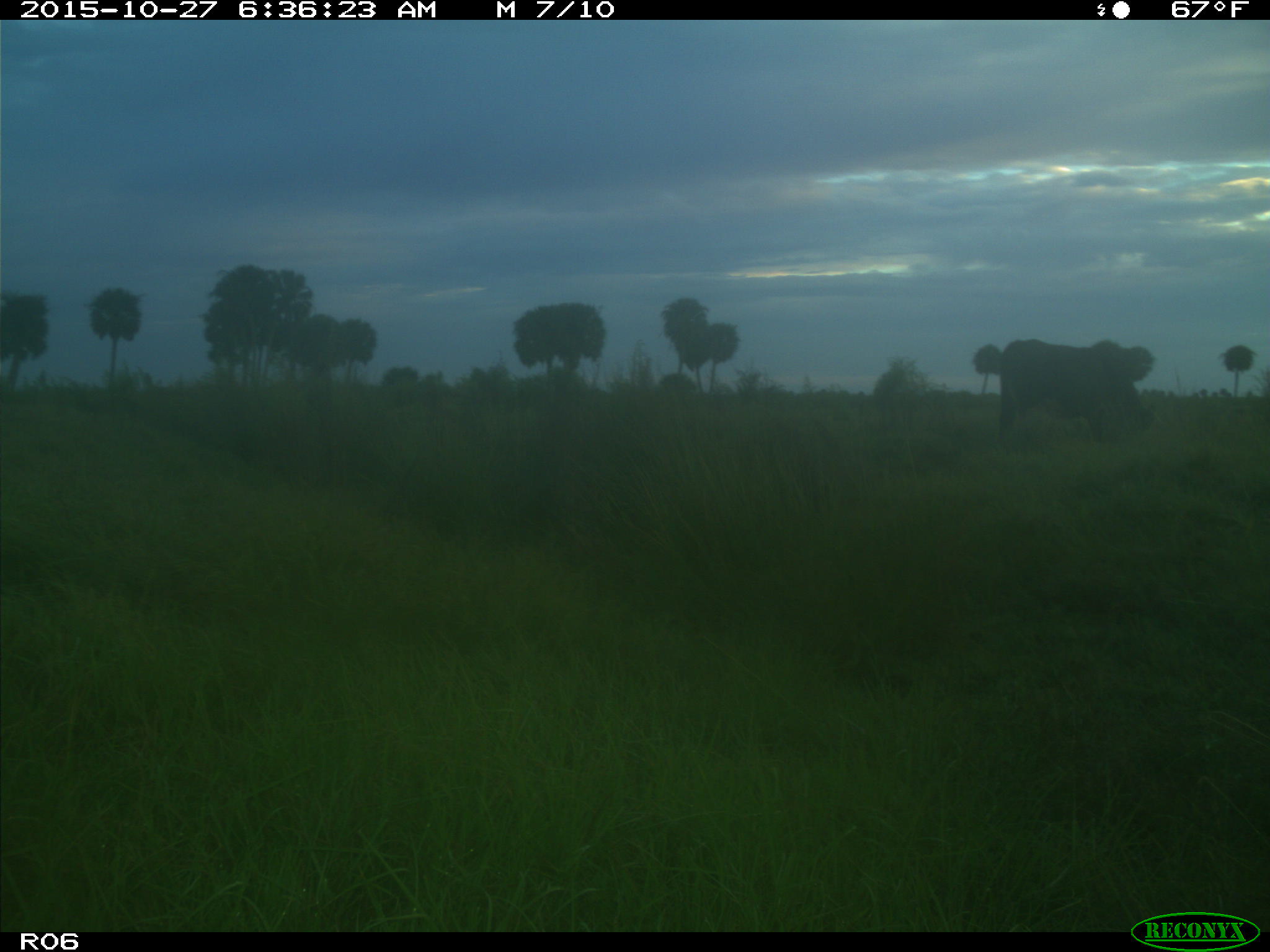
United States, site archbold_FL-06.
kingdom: Animalia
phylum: Chordata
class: Mammalia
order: Artiodactyla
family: Bovidae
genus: Bos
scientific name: Bos taurus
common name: domestic cow